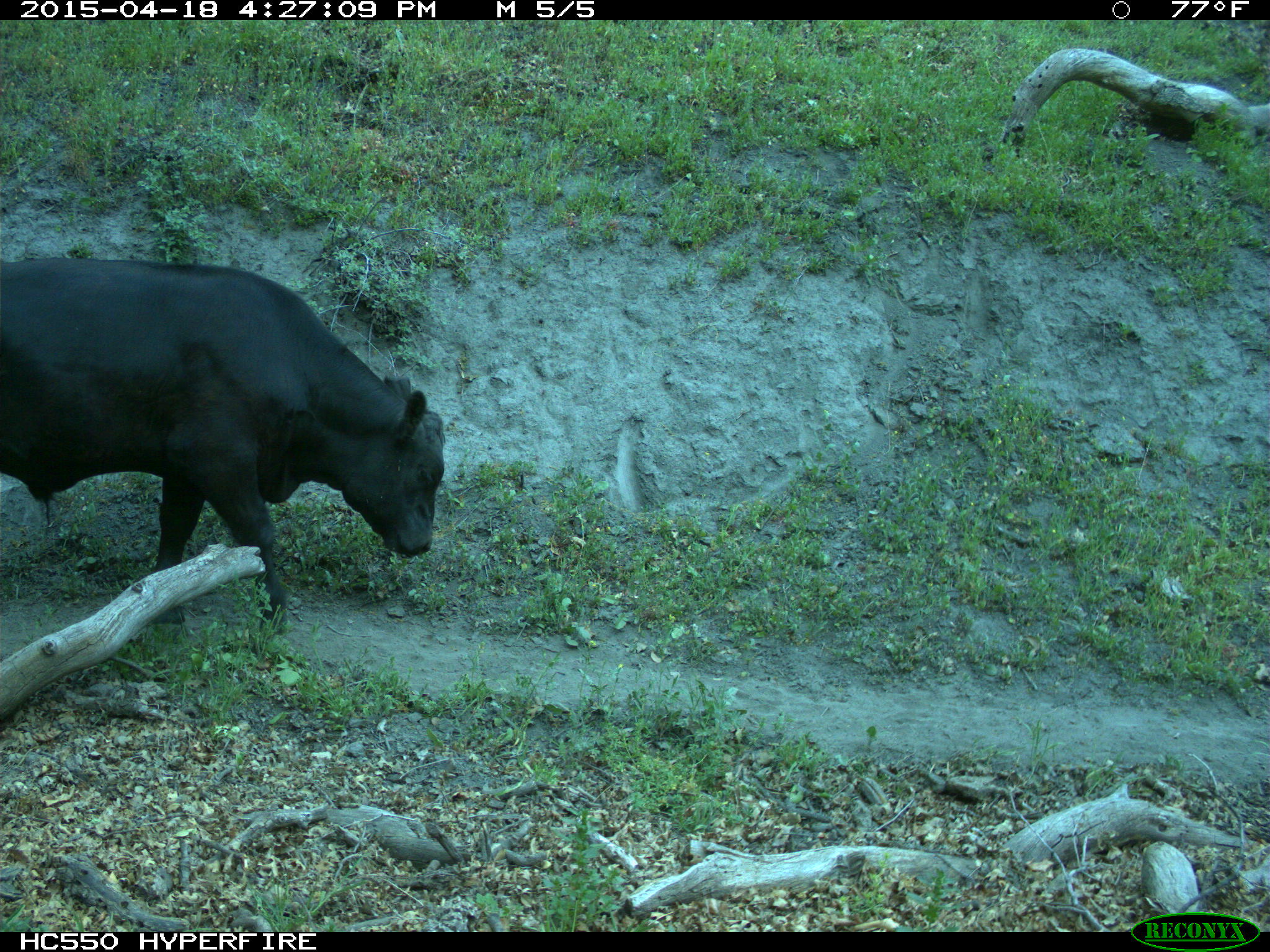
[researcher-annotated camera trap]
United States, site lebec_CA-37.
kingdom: Animalia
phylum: Chordata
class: Mammalia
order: Artiodactyla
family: Bovidae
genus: Bos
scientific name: Bos taurus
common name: domestic cow